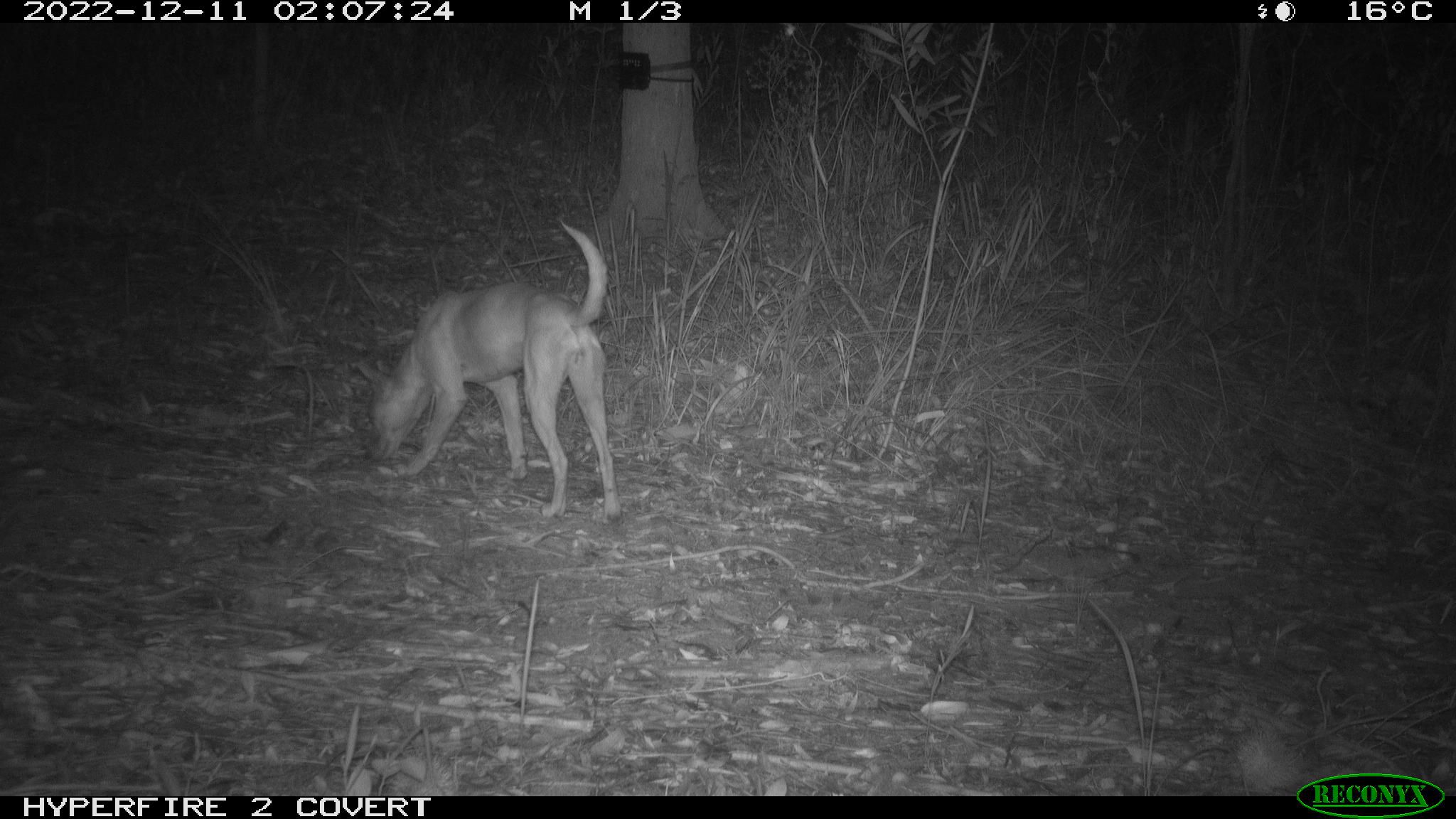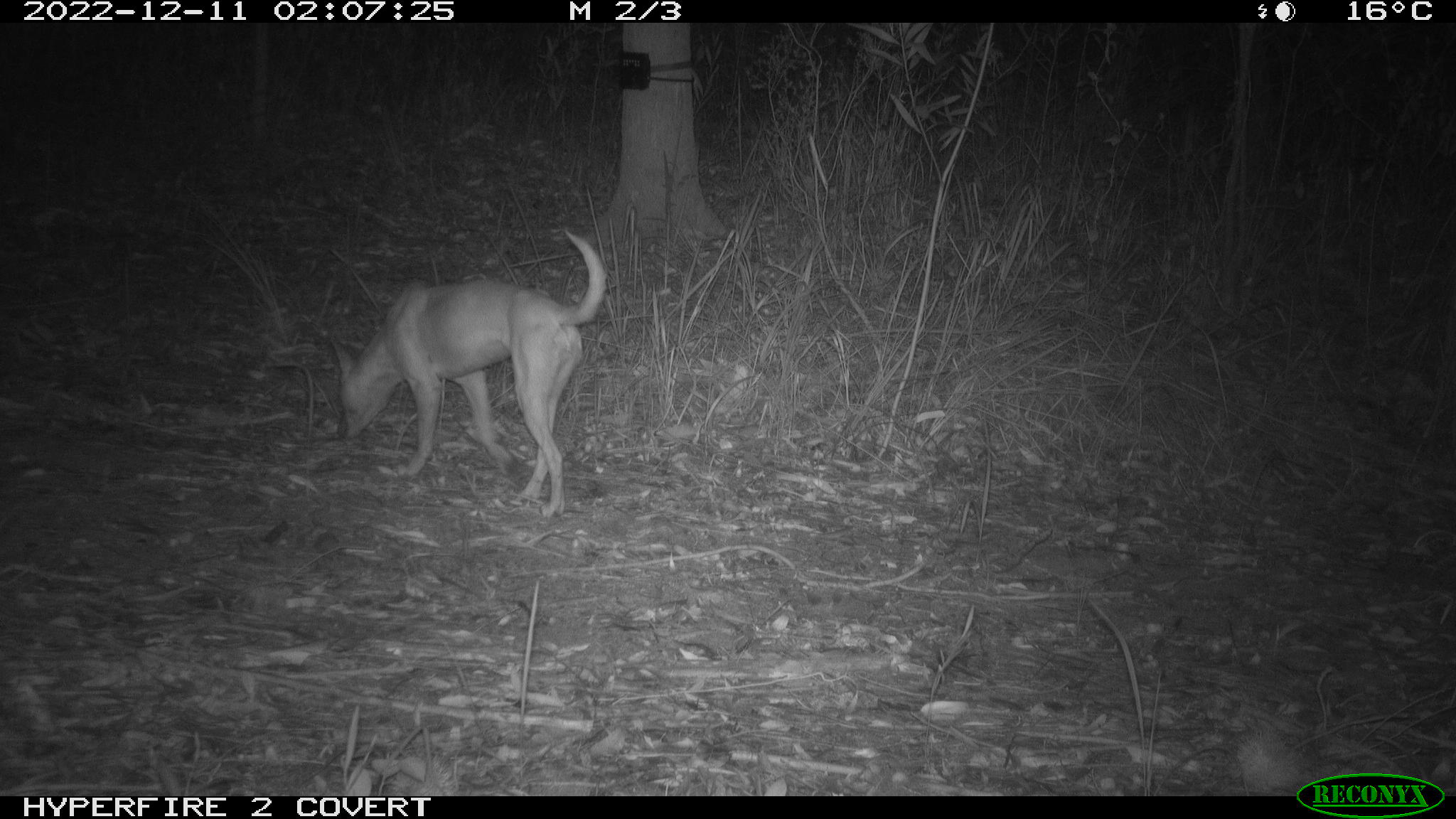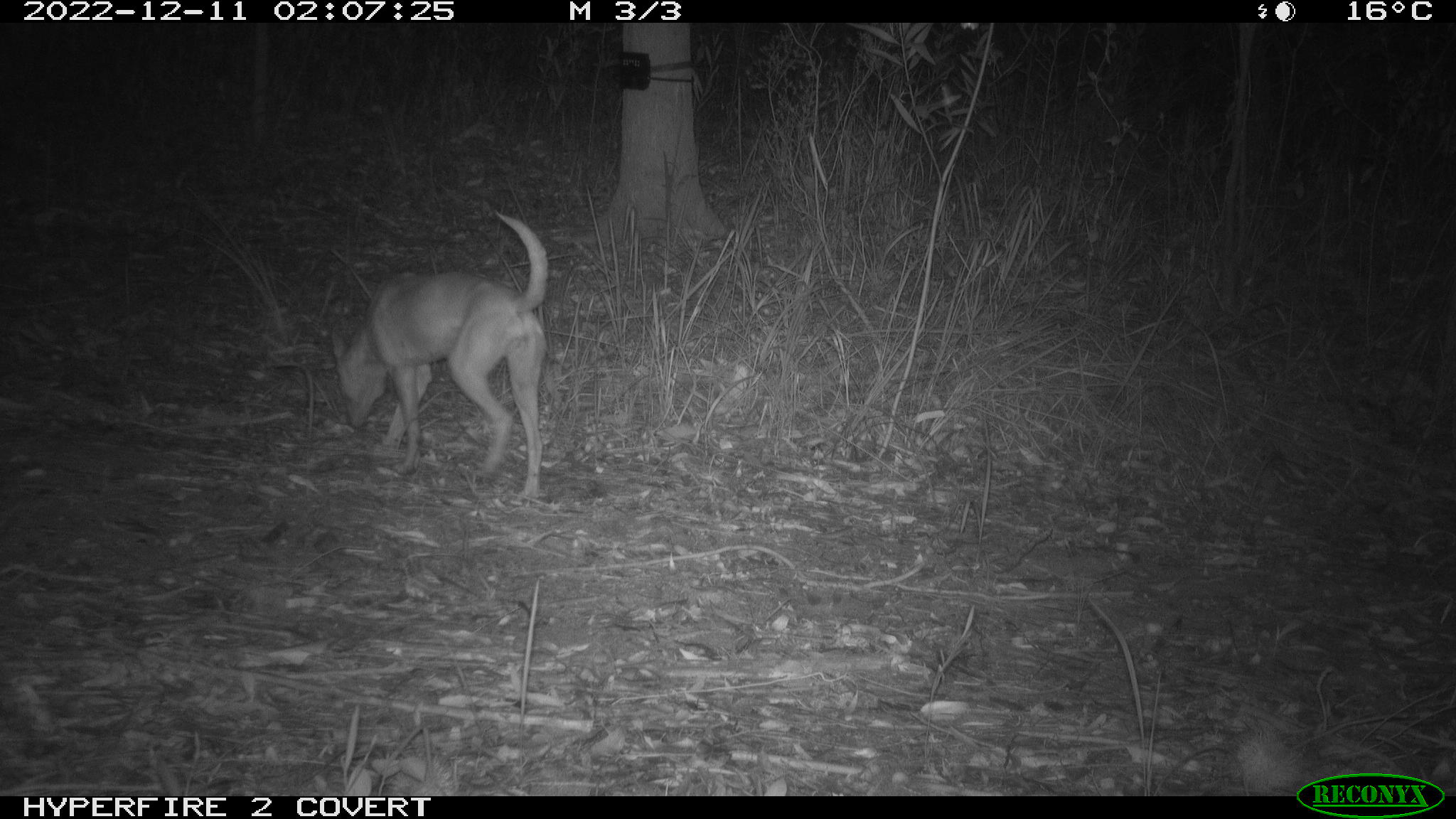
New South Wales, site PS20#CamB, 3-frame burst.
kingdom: Animalia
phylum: Chordata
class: Mammalia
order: Carnivora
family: Canidae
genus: Canis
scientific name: Canis familiaris dingo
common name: dingo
Dingo (Canis familiaris dingo).